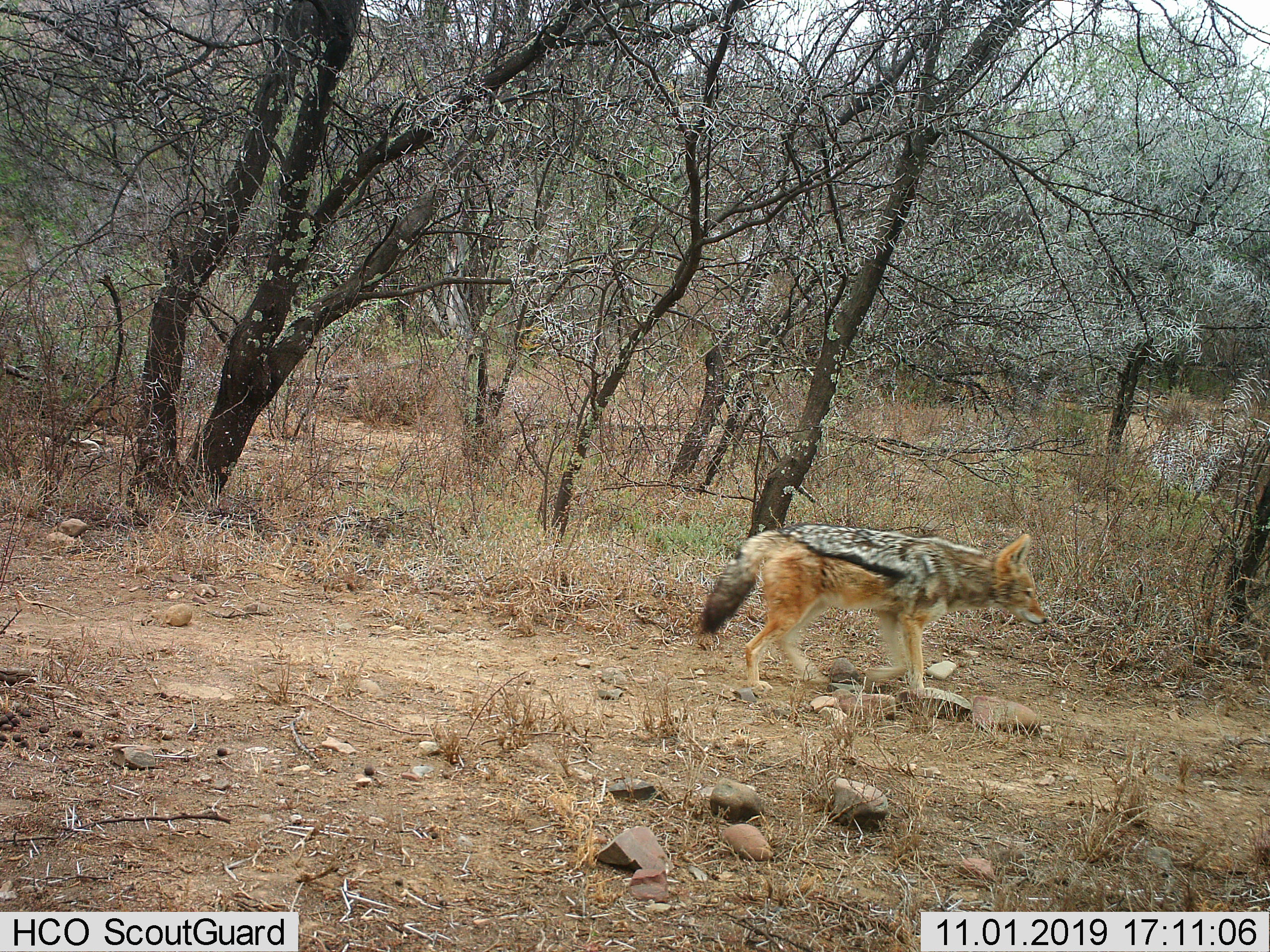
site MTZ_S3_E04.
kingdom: Animalia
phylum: Chordata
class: Mammalia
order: Carnivora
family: Canidae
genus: Lupulella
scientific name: Lupulella mesomelas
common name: black-backed jackal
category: jackalblackbacked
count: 1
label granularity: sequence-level